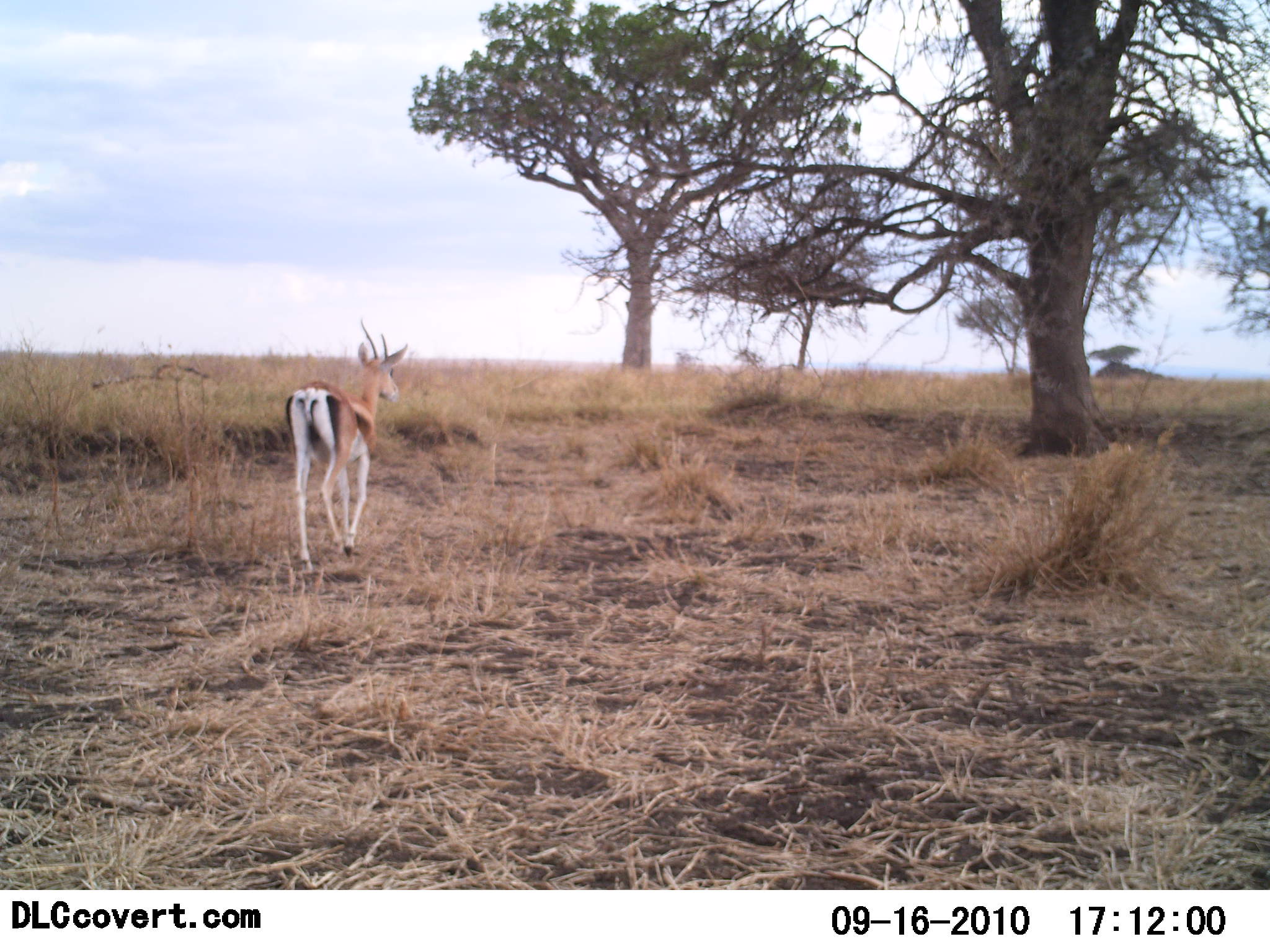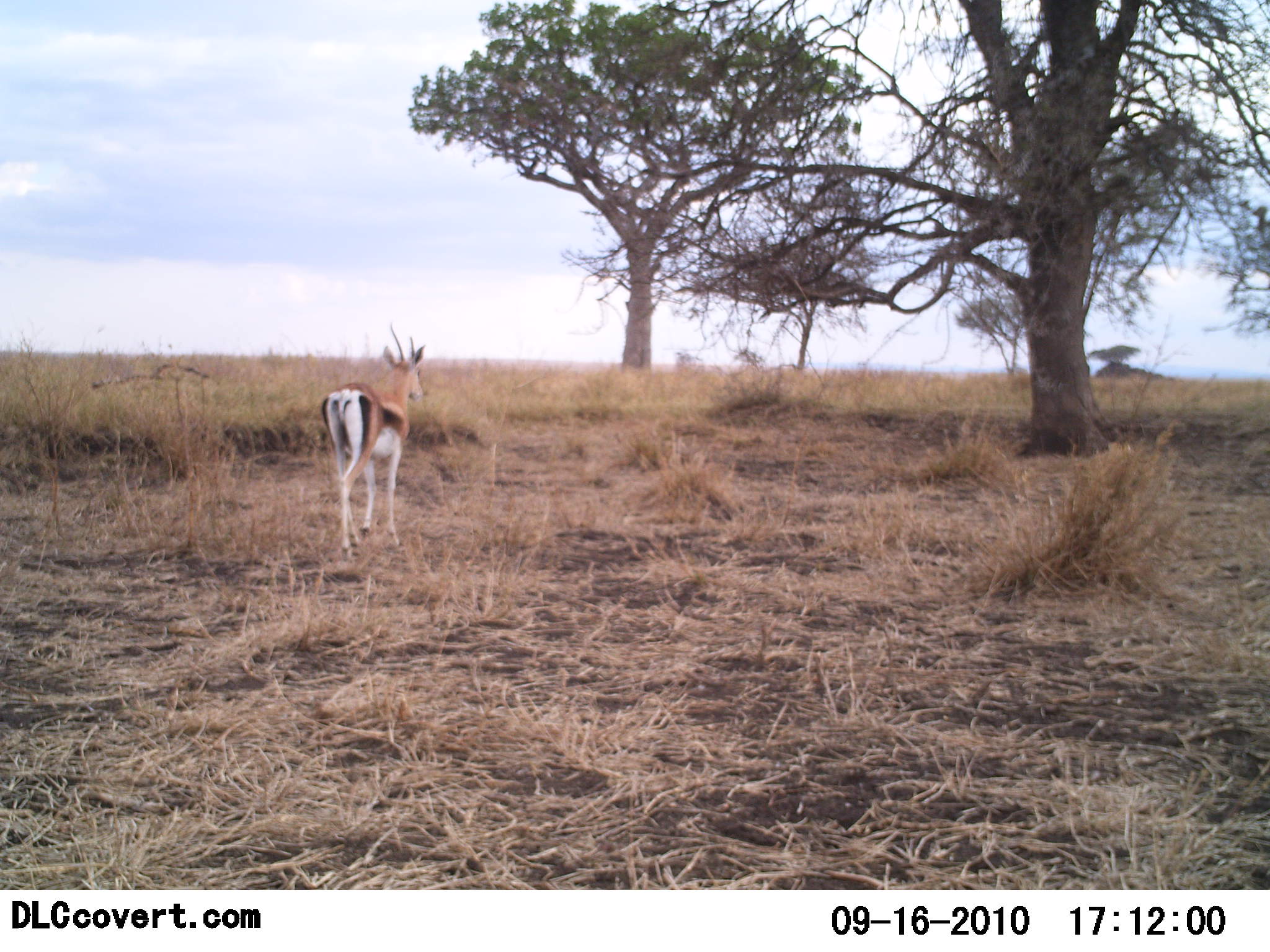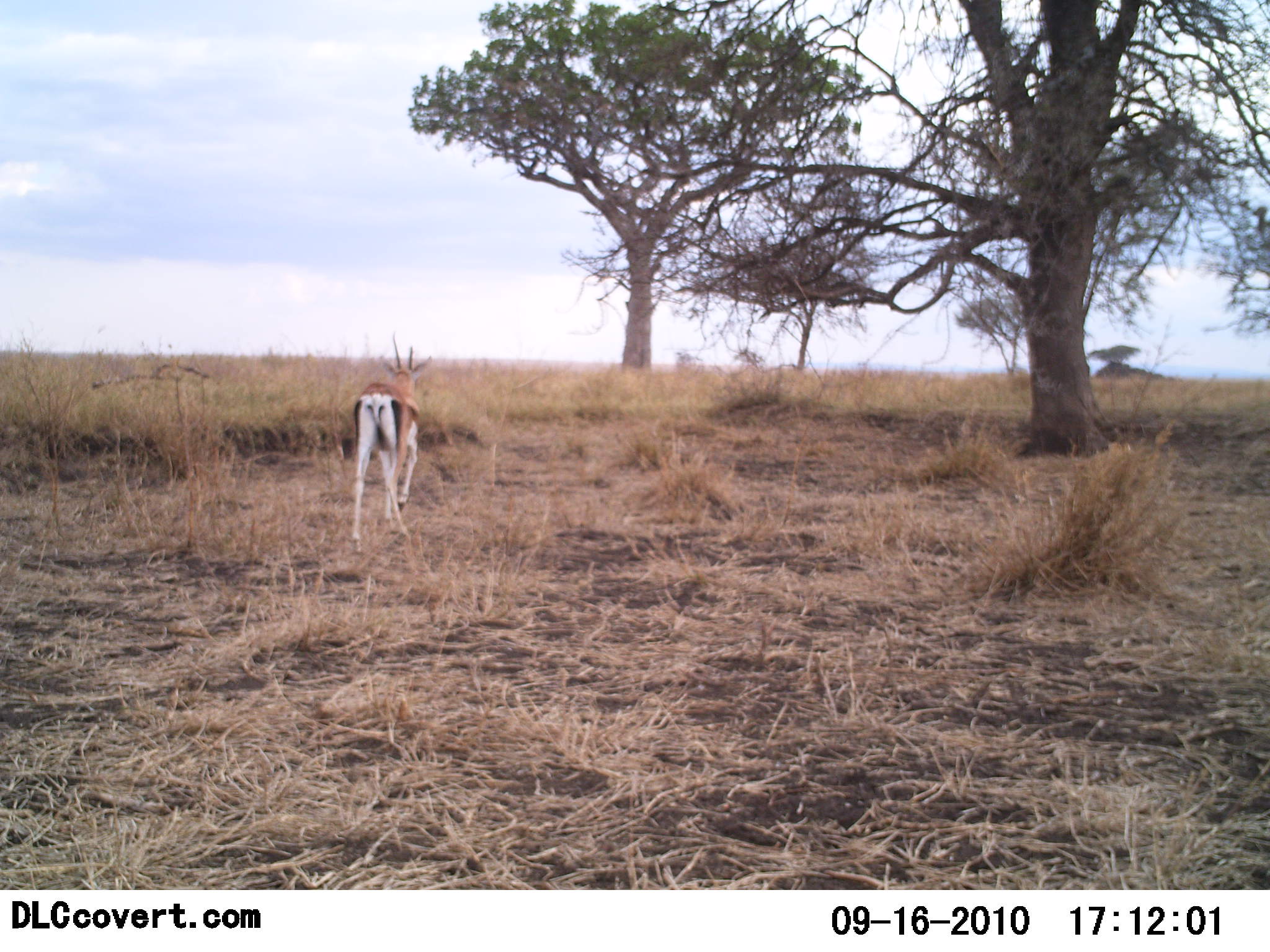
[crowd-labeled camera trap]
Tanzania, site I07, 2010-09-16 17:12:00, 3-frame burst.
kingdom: Animalia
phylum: Chordata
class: Mammalia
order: Artiodactyla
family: Bovidae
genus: Eudorcas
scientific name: Eudorcas thomsonii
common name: thomson's gazelle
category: gazellethomsons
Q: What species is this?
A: Gazellethomsons (thomson's gazelle) (Eudorcas thomsonii).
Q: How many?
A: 1.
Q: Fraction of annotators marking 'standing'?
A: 8%.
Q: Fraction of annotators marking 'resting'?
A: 0%.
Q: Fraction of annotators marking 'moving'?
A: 92%.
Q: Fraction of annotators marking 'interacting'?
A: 0%.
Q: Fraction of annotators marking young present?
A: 0%.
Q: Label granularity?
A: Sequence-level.